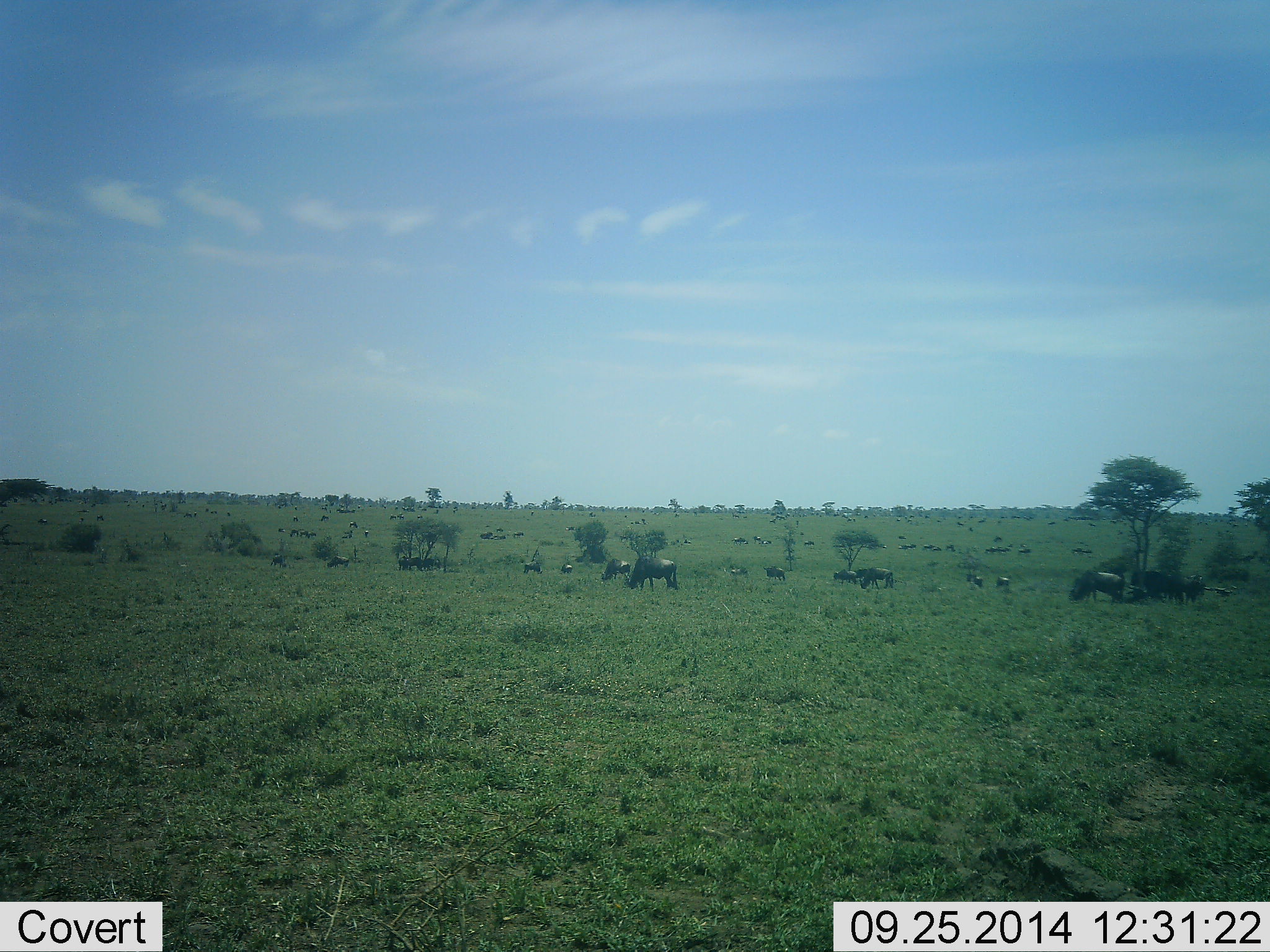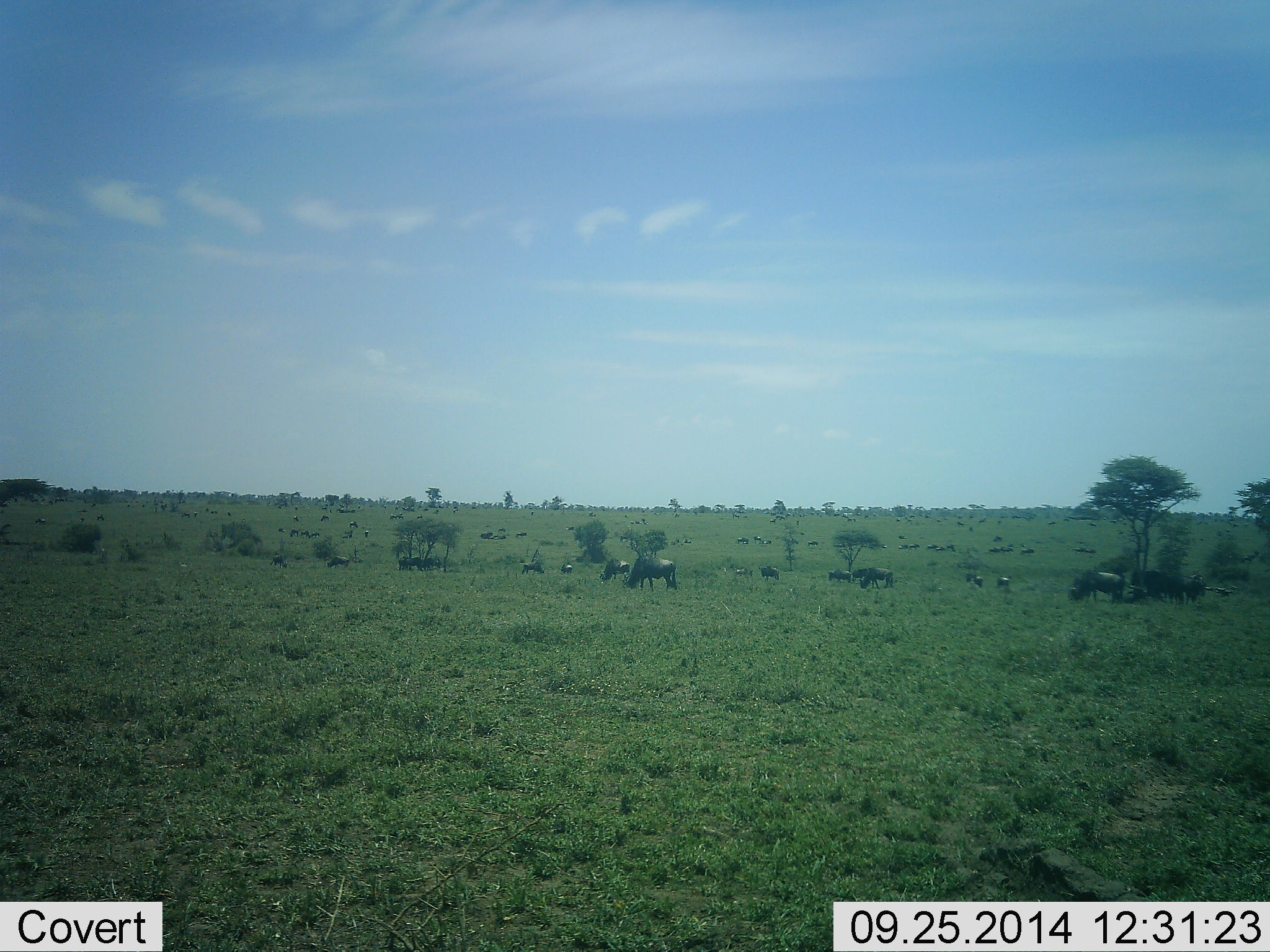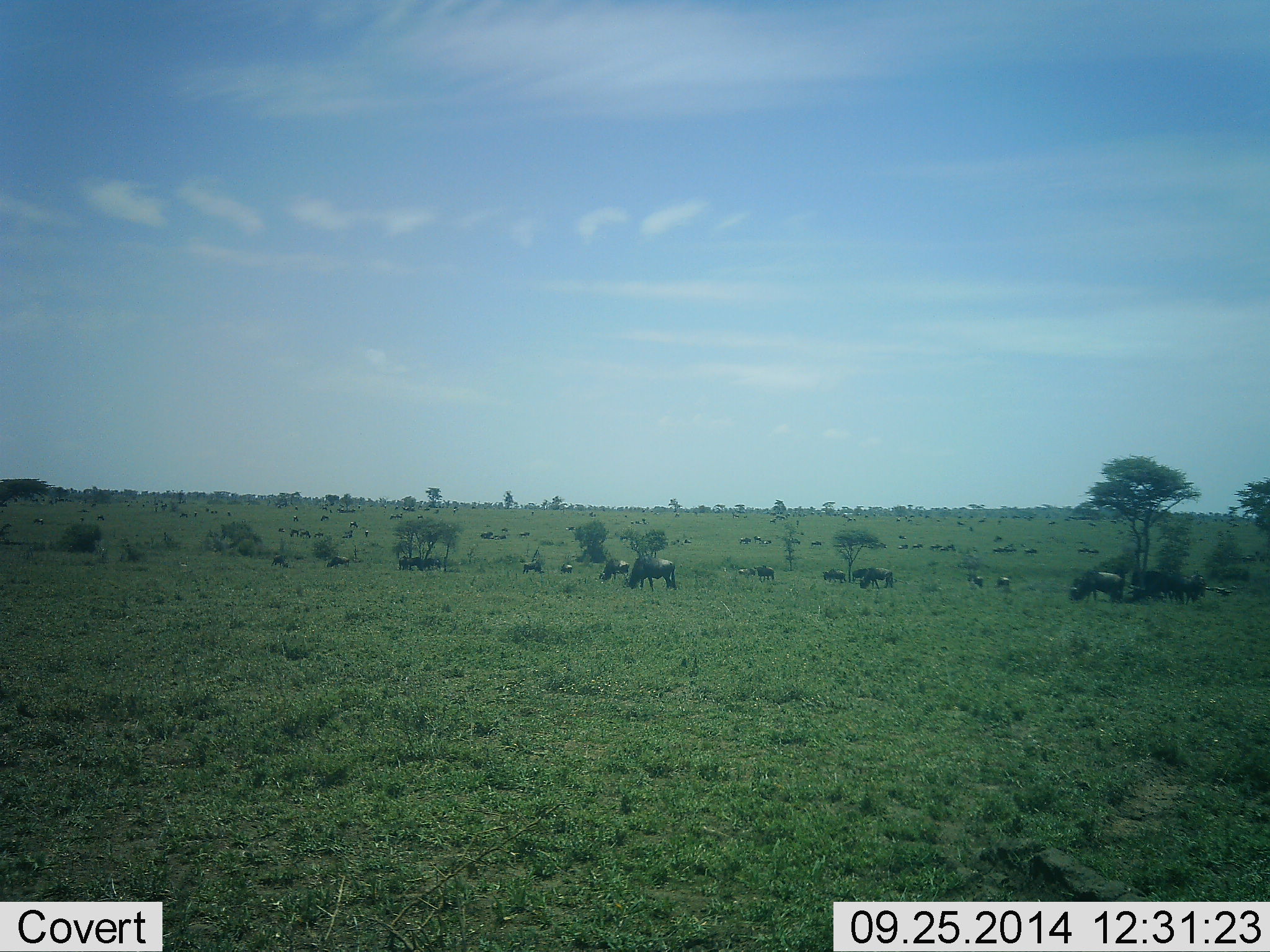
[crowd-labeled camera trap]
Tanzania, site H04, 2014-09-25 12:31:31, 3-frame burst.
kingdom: Animalia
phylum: Chordata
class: Mammalia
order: Artiodactyla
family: Bovidae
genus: Connochaetes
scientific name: Connochaetes taurinus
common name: blue wildebeest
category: wildebeest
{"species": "wildebeest (blue wildebeest) (Connochaetes taurinus)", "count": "11-50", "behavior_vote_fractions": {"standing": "45%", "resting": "27%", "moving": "64%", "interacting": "0%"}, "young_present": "0%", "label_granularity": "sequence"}